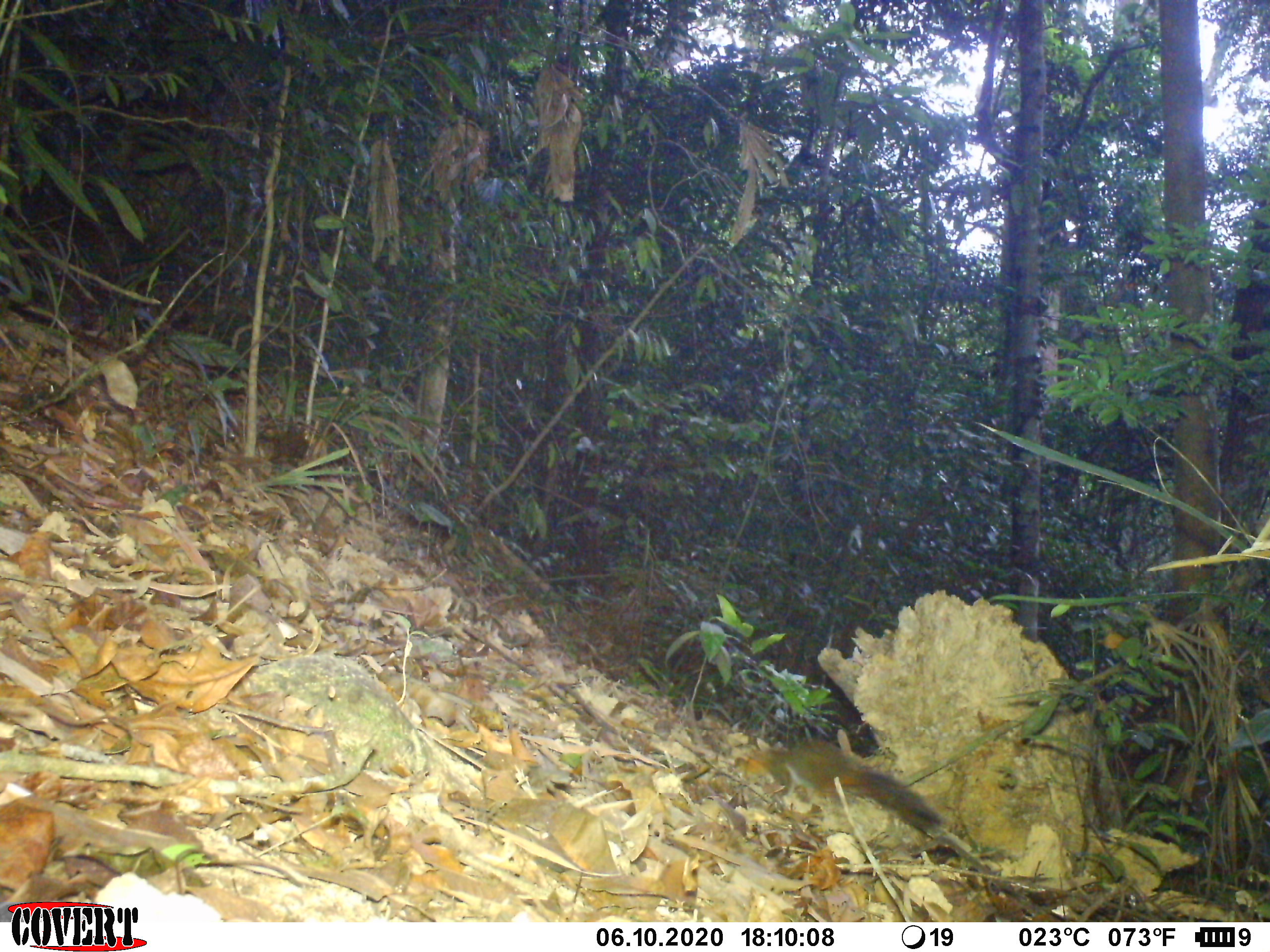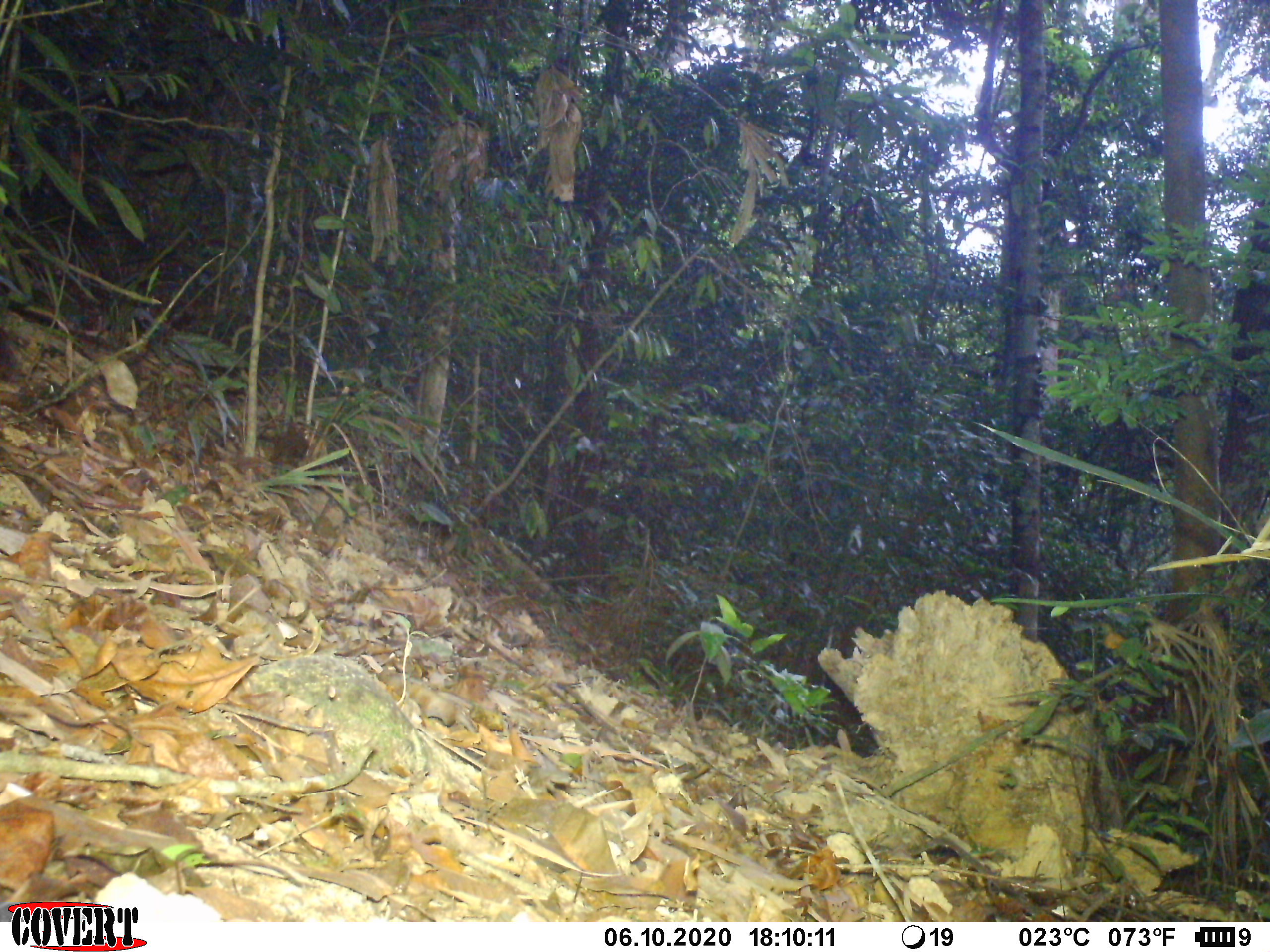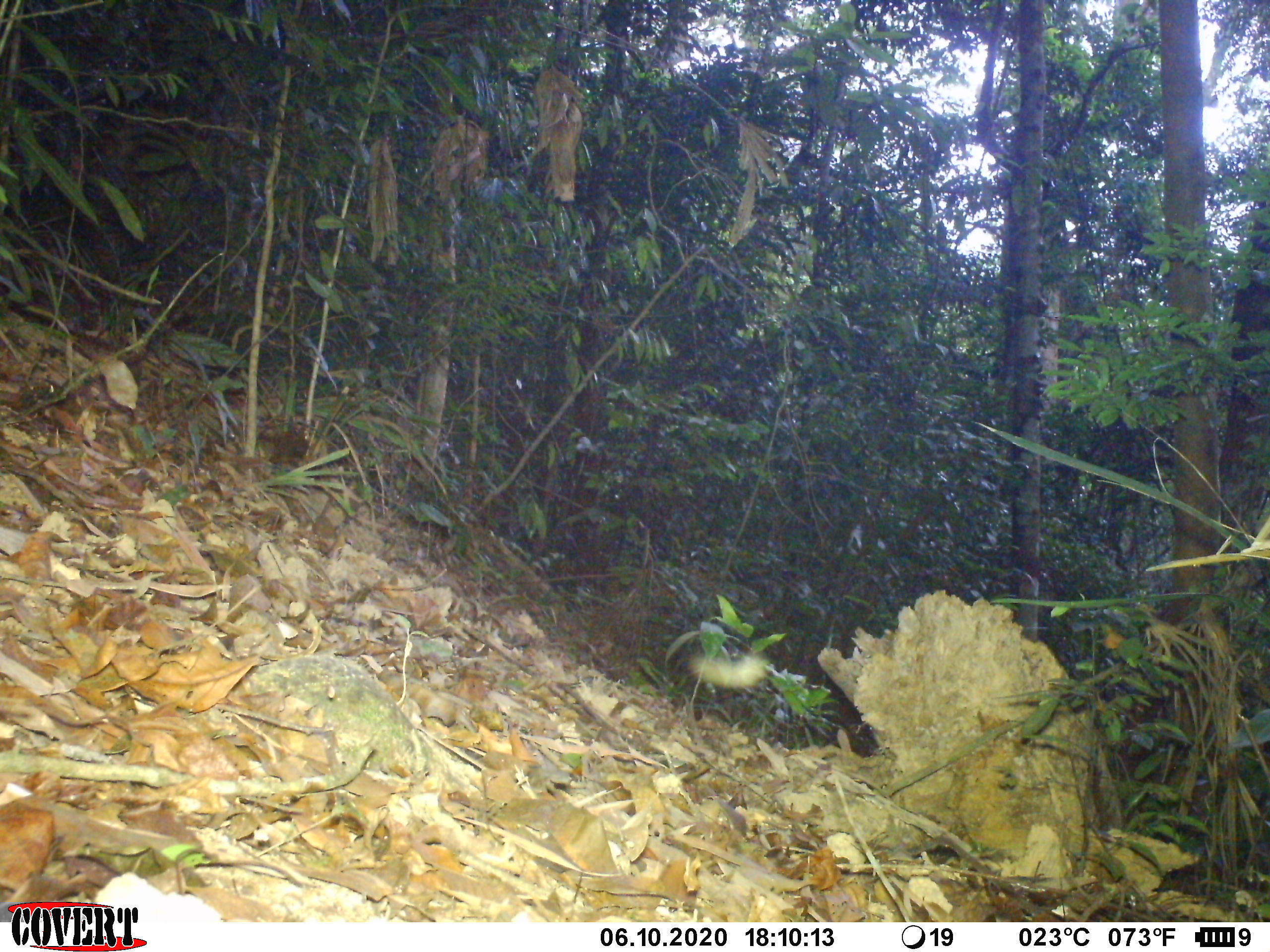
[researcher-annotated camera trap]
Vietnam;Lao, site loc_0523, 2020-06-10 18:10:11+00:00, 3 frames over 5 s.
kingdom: Animalia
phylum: Chordata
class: Mammalia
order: Rodentia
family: Sciuridae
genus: Dremomys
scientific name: Dremomys rufigenis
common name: red-cheeked squirrel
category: red cheeked squirrel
Red cheeked squirrel (red-cheeked squirrel) (Dremomys rufigenis). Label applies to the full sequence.